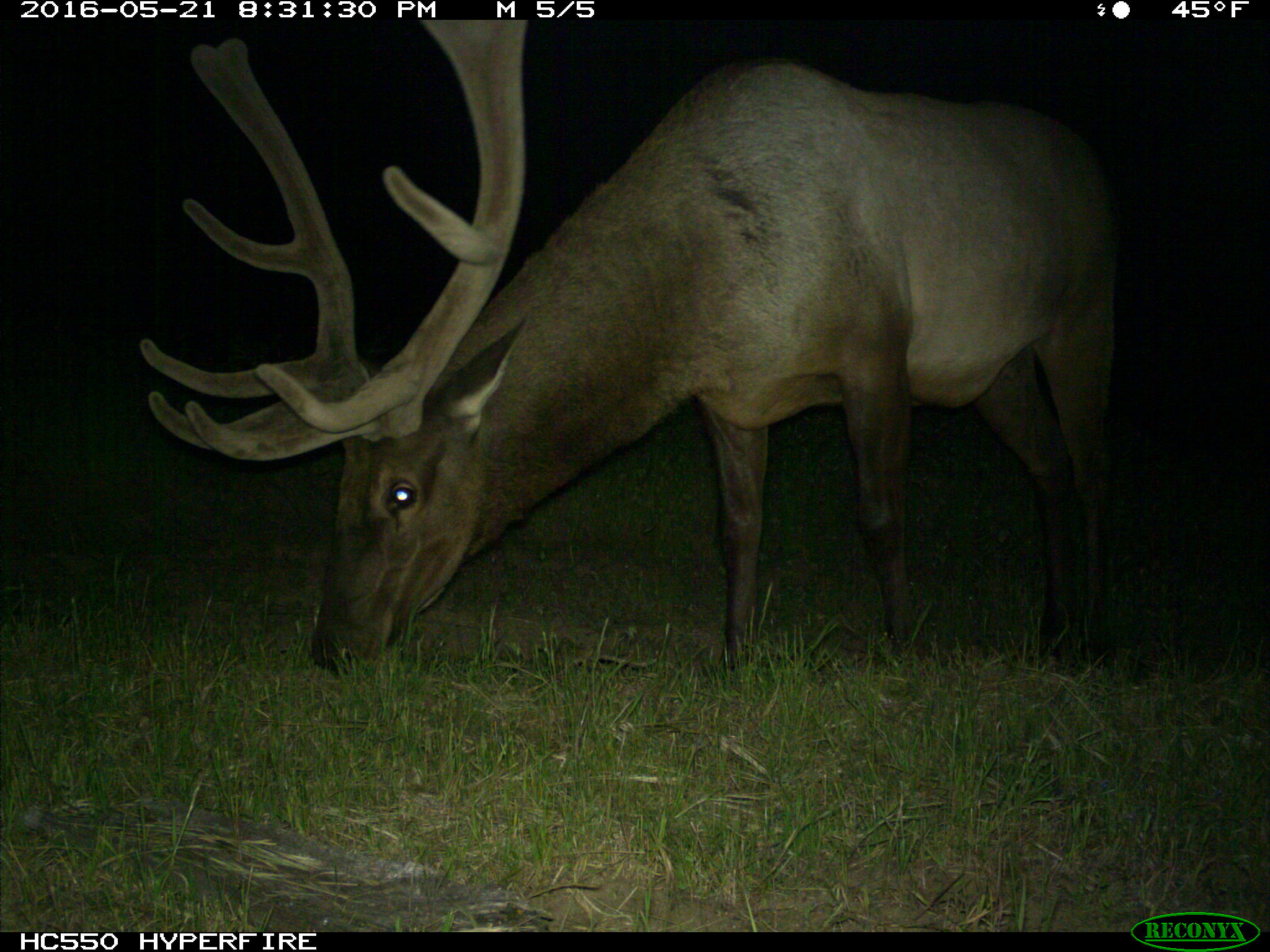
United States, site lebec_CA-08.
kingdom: Animalia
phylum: Chordata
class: Mammalia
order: Artiodactyla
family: Cervidae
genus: Cervus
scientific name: Cervus canadensis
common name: elk